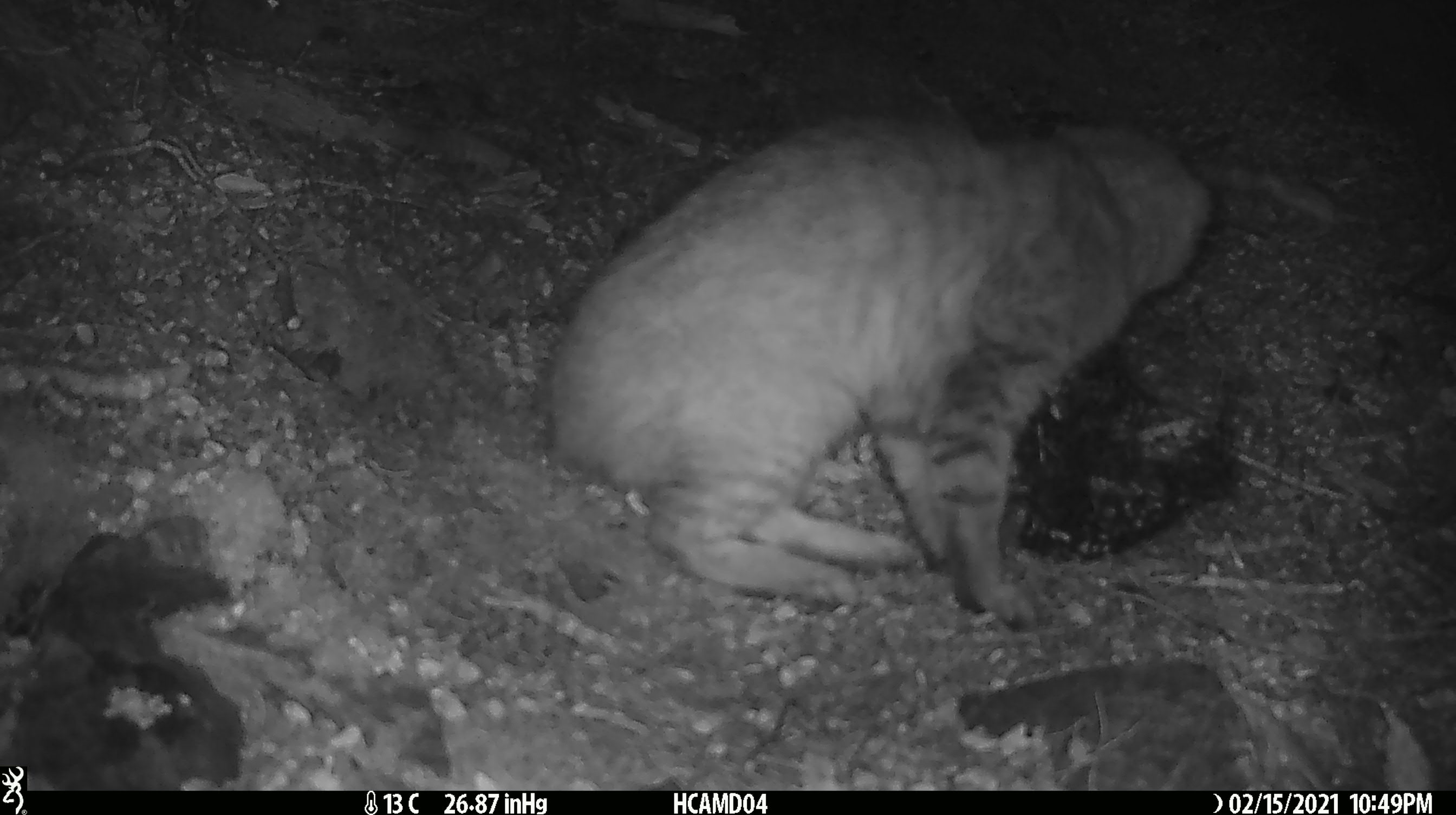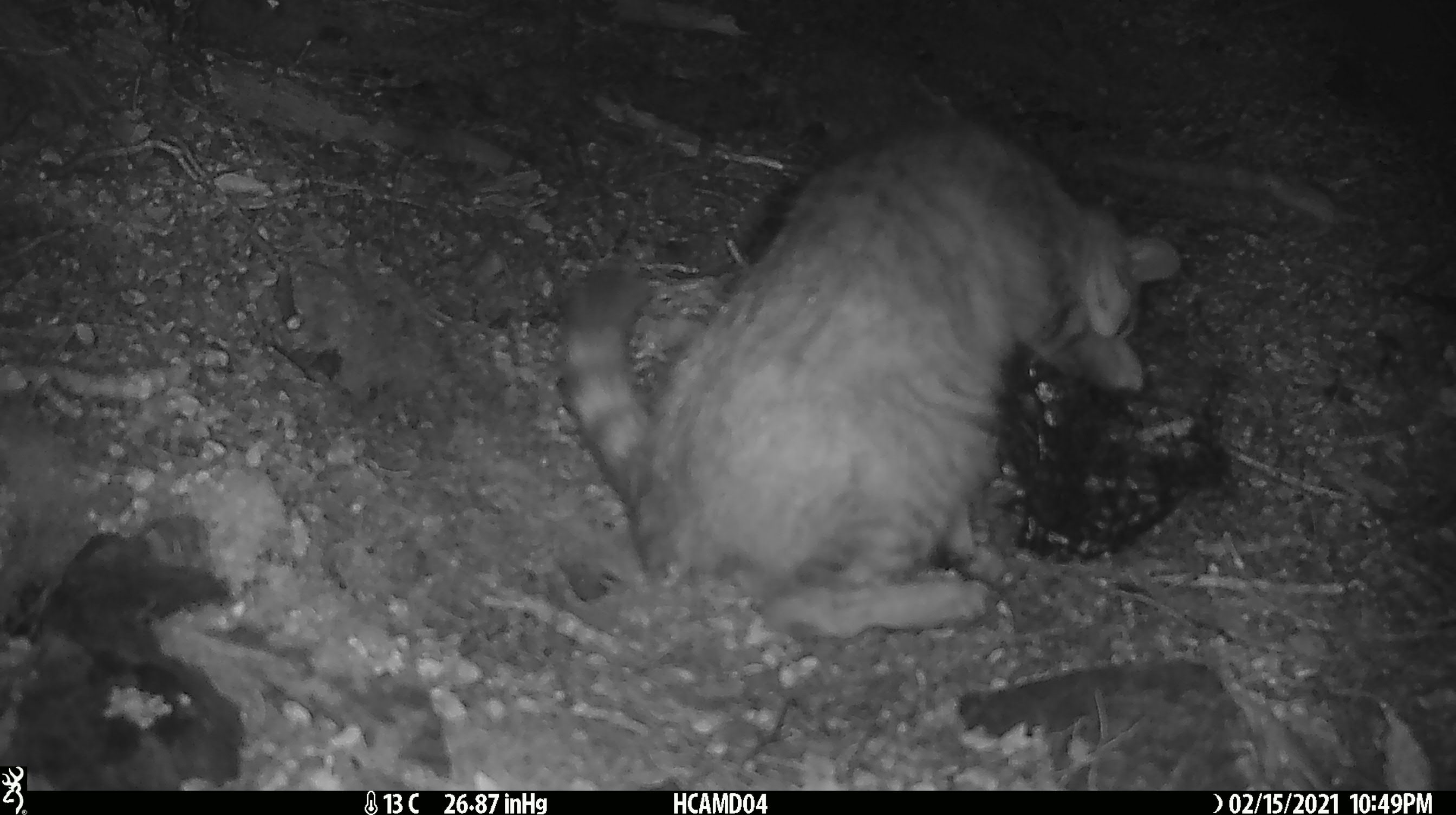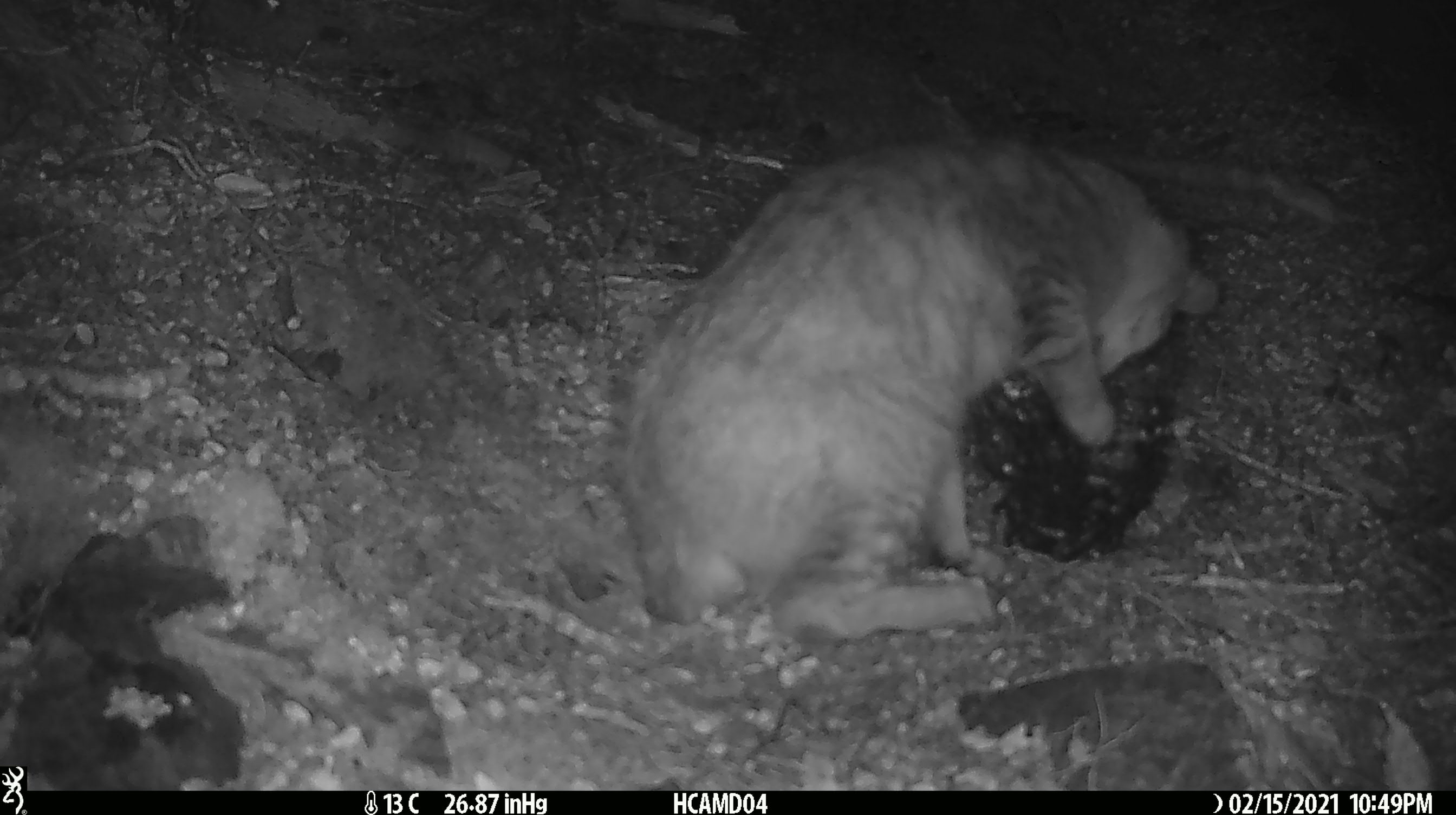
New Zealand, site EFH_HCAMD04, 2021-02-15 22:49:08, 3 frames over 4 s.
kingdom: Animalia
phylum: Chordata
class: Mammalia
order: Carnivora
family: Felidae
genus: Felis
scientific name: Felis catus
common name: domestic cat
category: cat